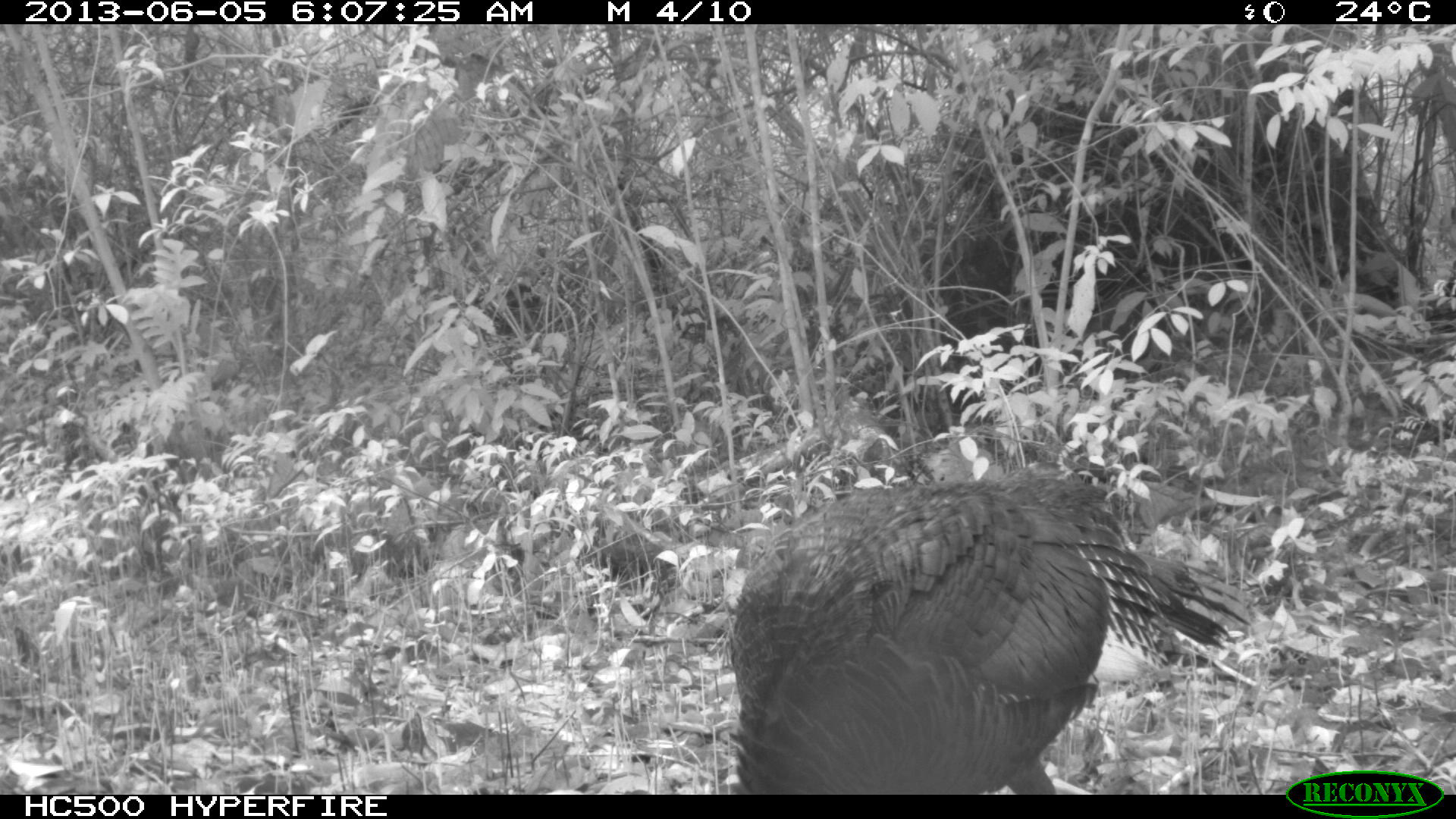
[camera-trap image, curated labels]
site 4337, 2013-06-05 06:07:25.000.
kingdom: Animalia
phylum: Chordata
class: Aves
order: Galliformes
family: Phasianidae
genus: Meleagris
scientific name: Meleagris ocellata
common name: ocellated turkey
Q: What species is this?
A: Meleagris ocellata (ocellated turkey).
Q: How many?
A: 1.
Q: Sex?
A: Female.